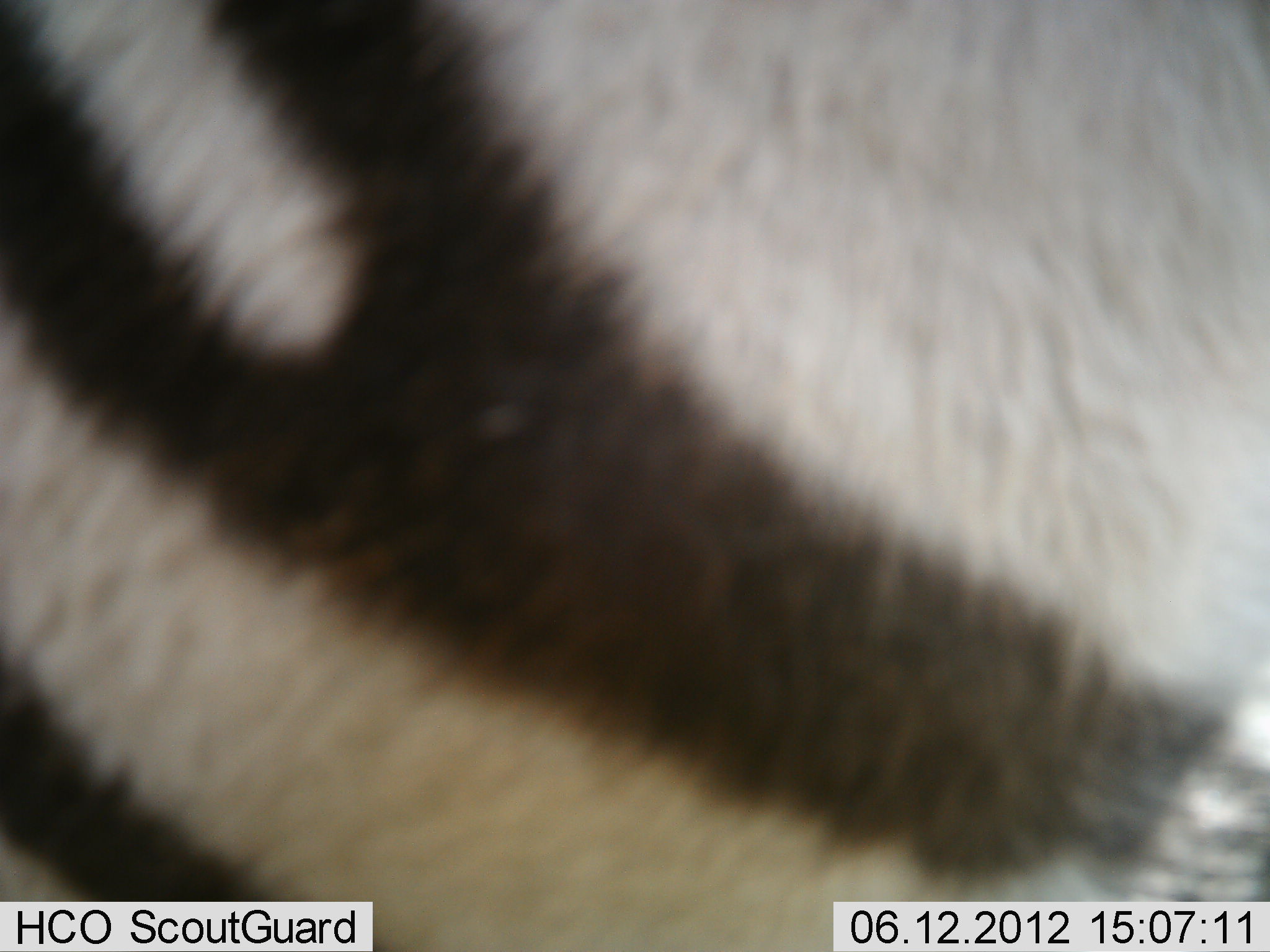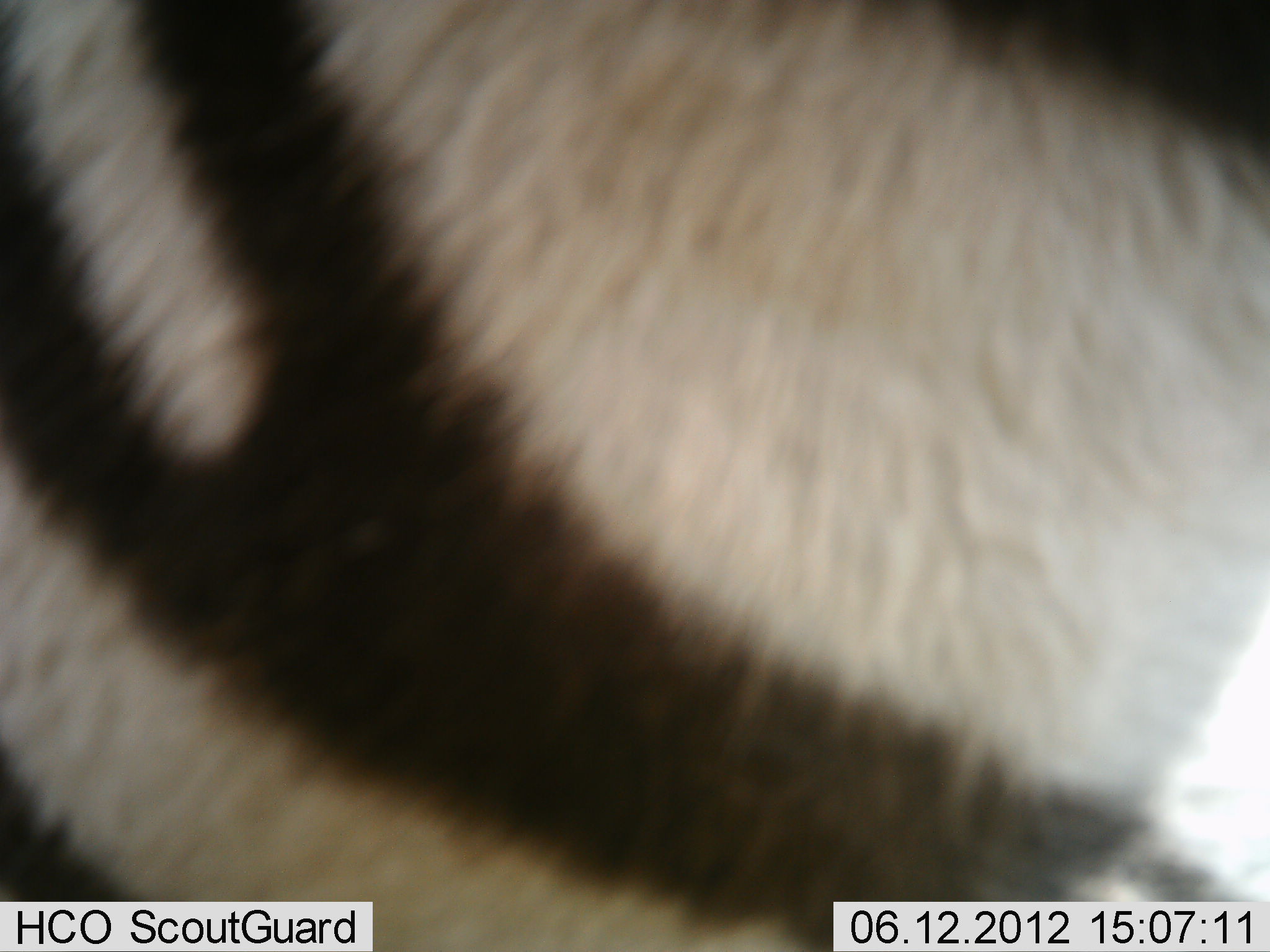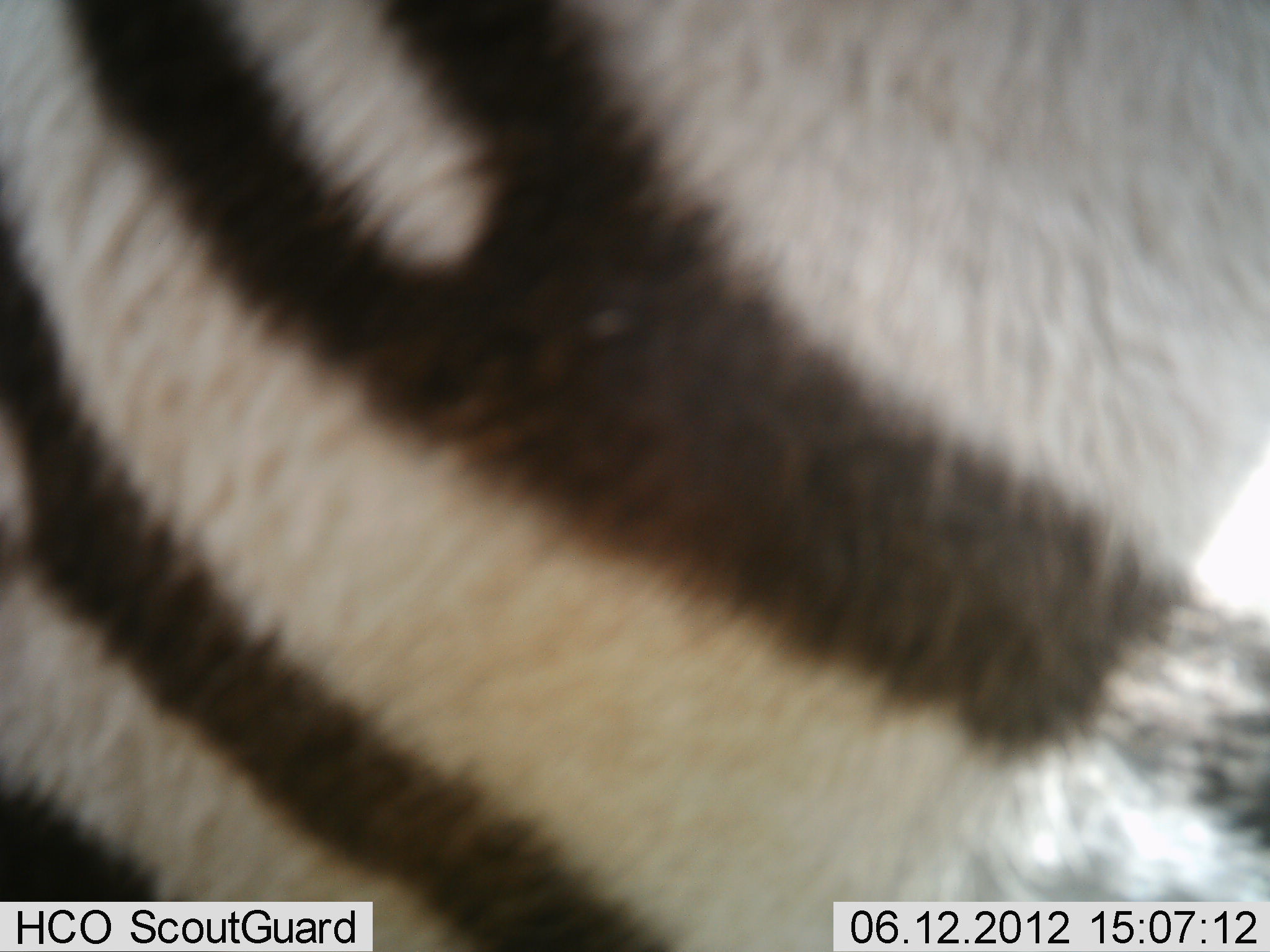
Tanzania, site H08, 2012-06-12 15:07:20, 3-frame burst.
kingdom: Animalia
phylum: Chordata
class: Mammalia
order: Perissodactyla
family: Equidae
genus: Equus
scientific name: Equus quagga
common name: plains zebra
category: zebra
Zebra (plains zebra) (Equus quagga), count 1. Behavior (volunteer vote fractions): standing 60%, resting 0%, moving 40%, interacting 0%. Young present (vote fraction): 0%. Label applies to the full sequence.